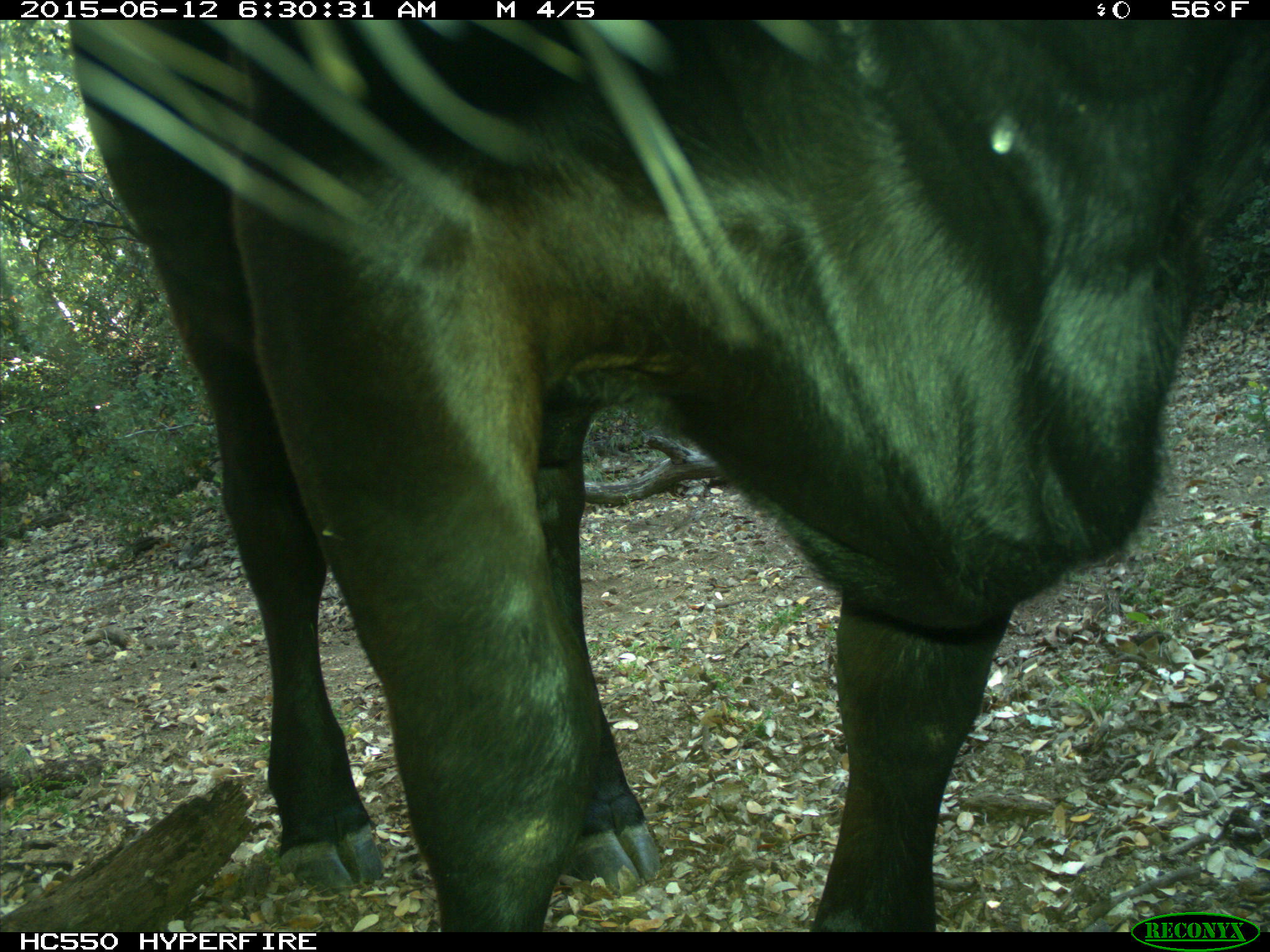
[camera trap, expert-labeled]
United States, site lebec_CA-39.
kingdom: Animalia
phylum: Chordata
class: Mammalia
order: Artiodactyla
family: Bovidae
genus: Bos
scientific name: Bos taurus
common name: domestic cow